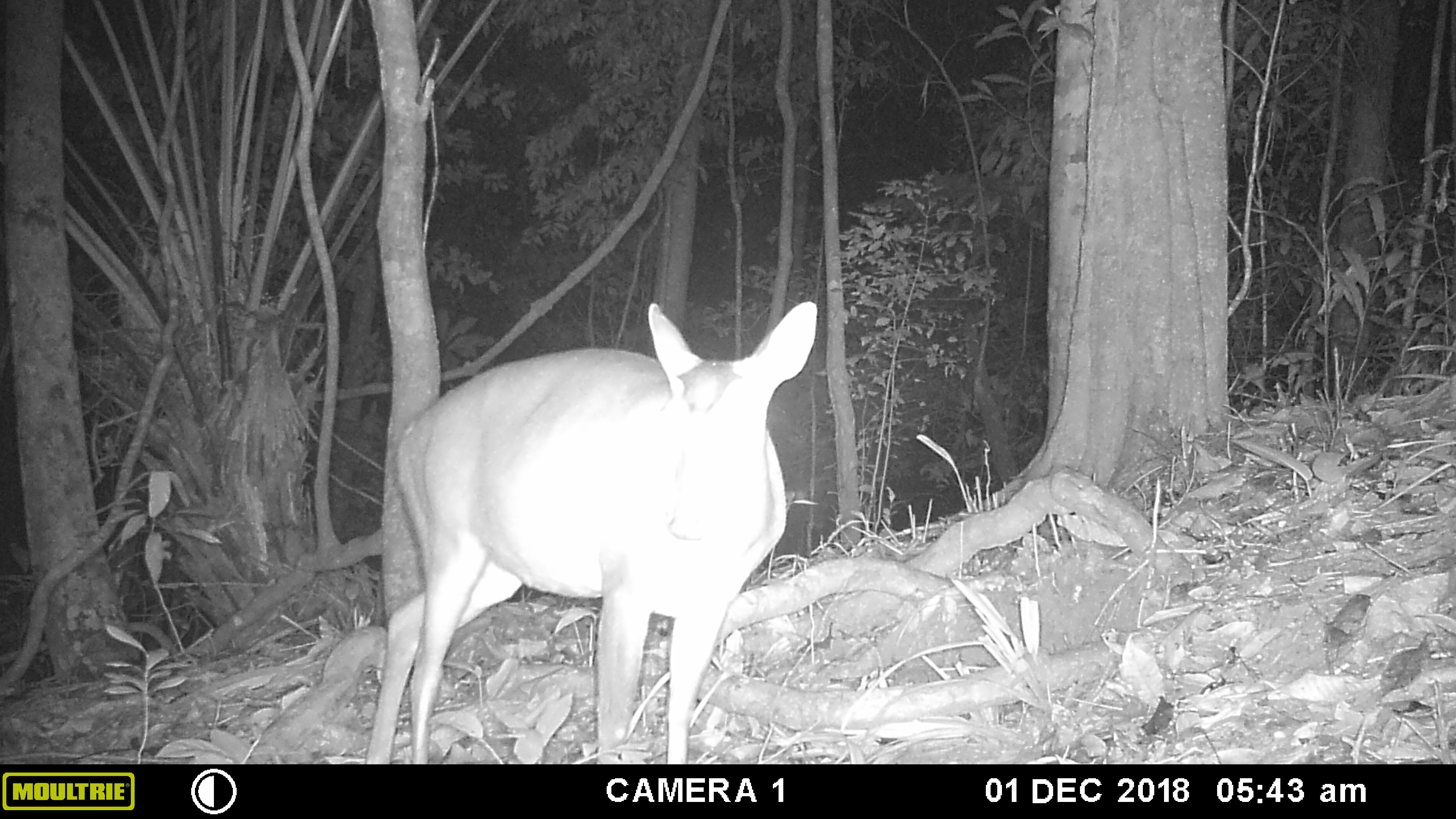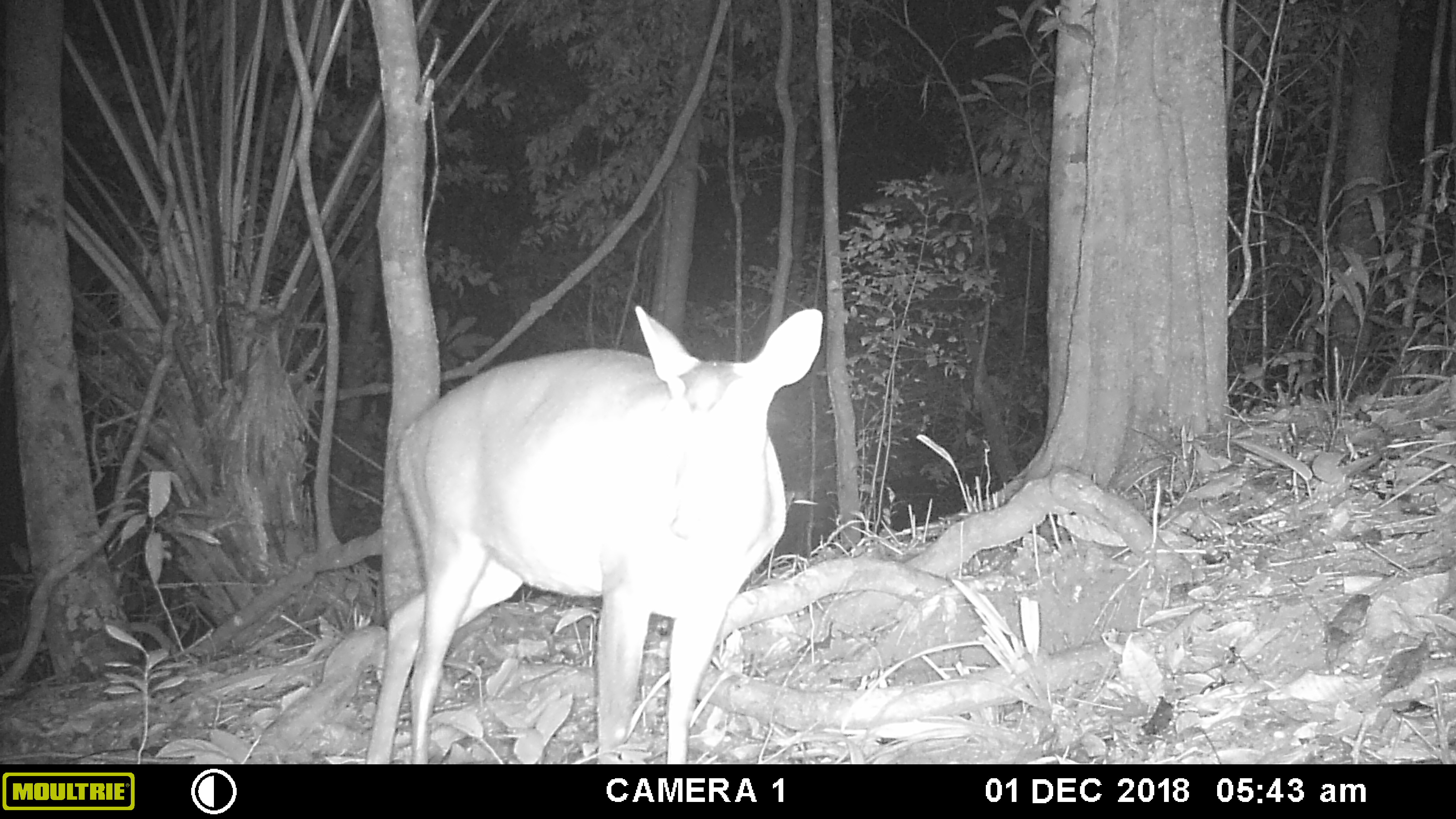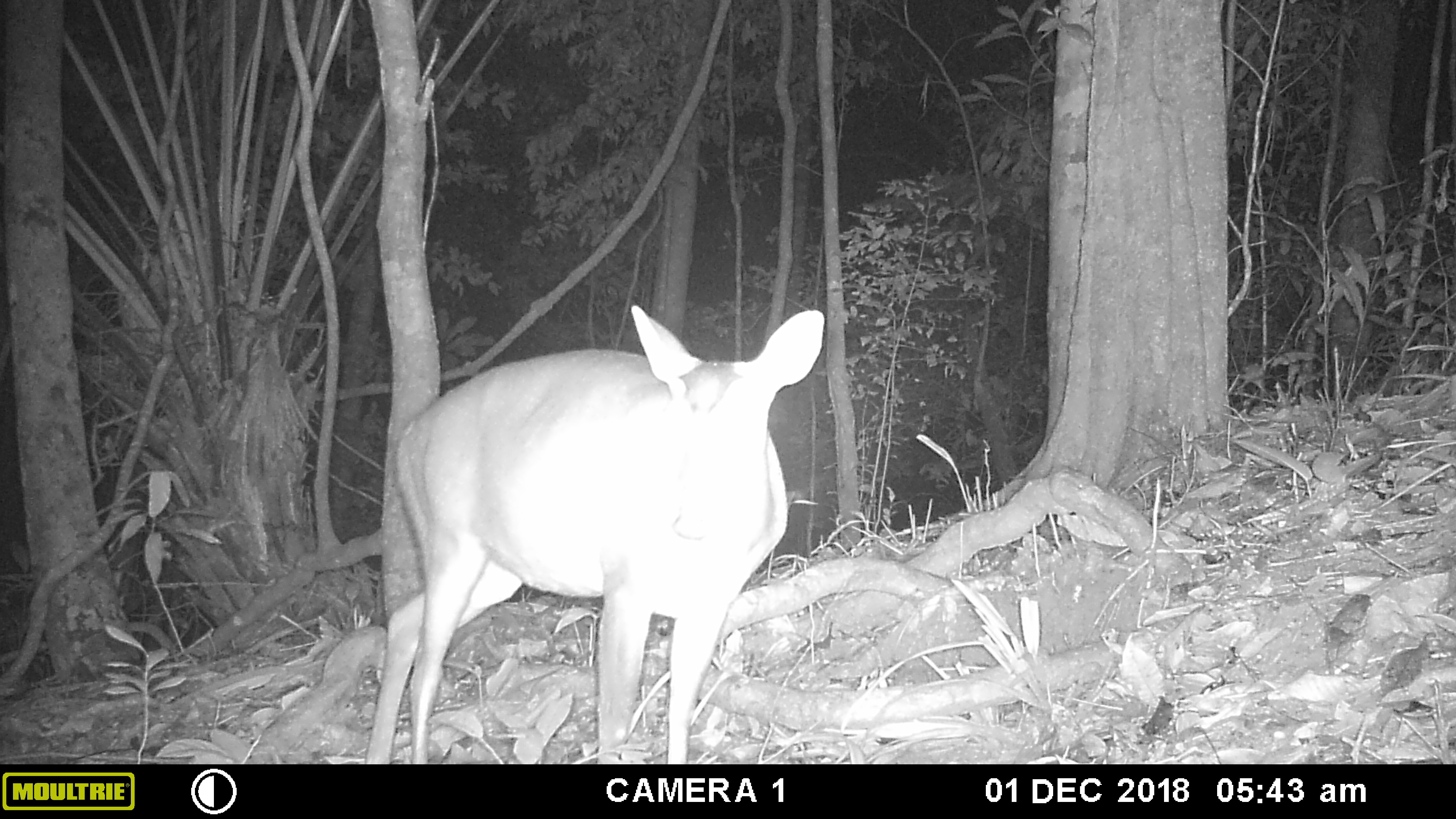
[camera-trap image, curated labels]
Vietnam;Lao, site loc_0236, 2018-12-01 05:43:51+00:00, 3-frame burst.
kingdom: Animalia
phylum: Chordata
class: Mammalia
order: Artiodactyla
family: Cervidae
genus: Muntiacus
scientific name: Muntiacus vuquangensis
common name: large-antlered muntjac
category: large antlered muntjac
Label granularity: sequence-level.